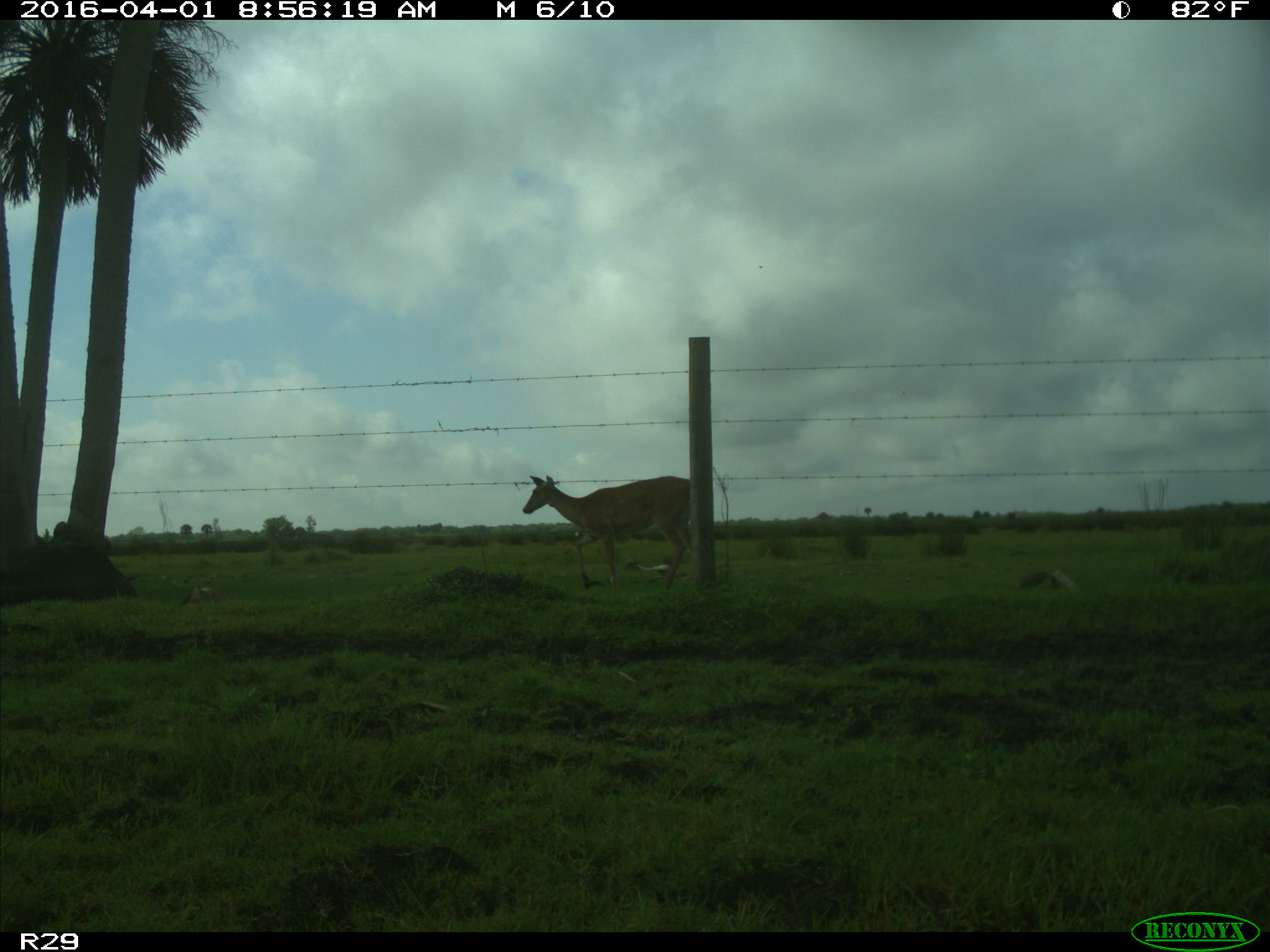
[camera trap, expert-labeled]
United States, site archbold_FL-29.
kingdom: Animalia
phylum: Chordata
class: Mammalia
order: Artiodactyla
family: Cervidae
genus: Odocoileus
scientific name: Odocoileus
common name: deer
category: unidentified deer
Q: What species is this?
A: Unidentified deer (deer) (Odocoileus).